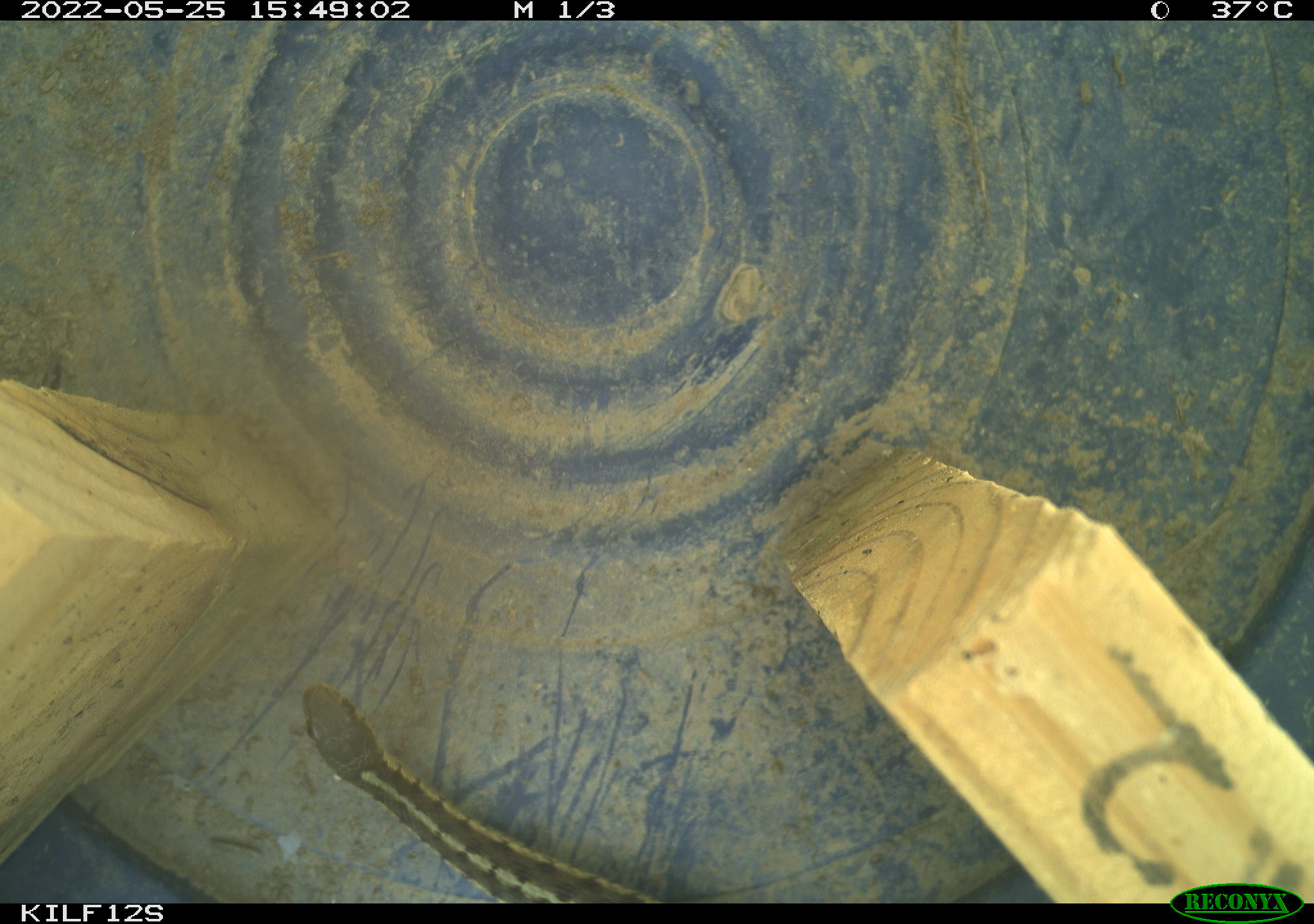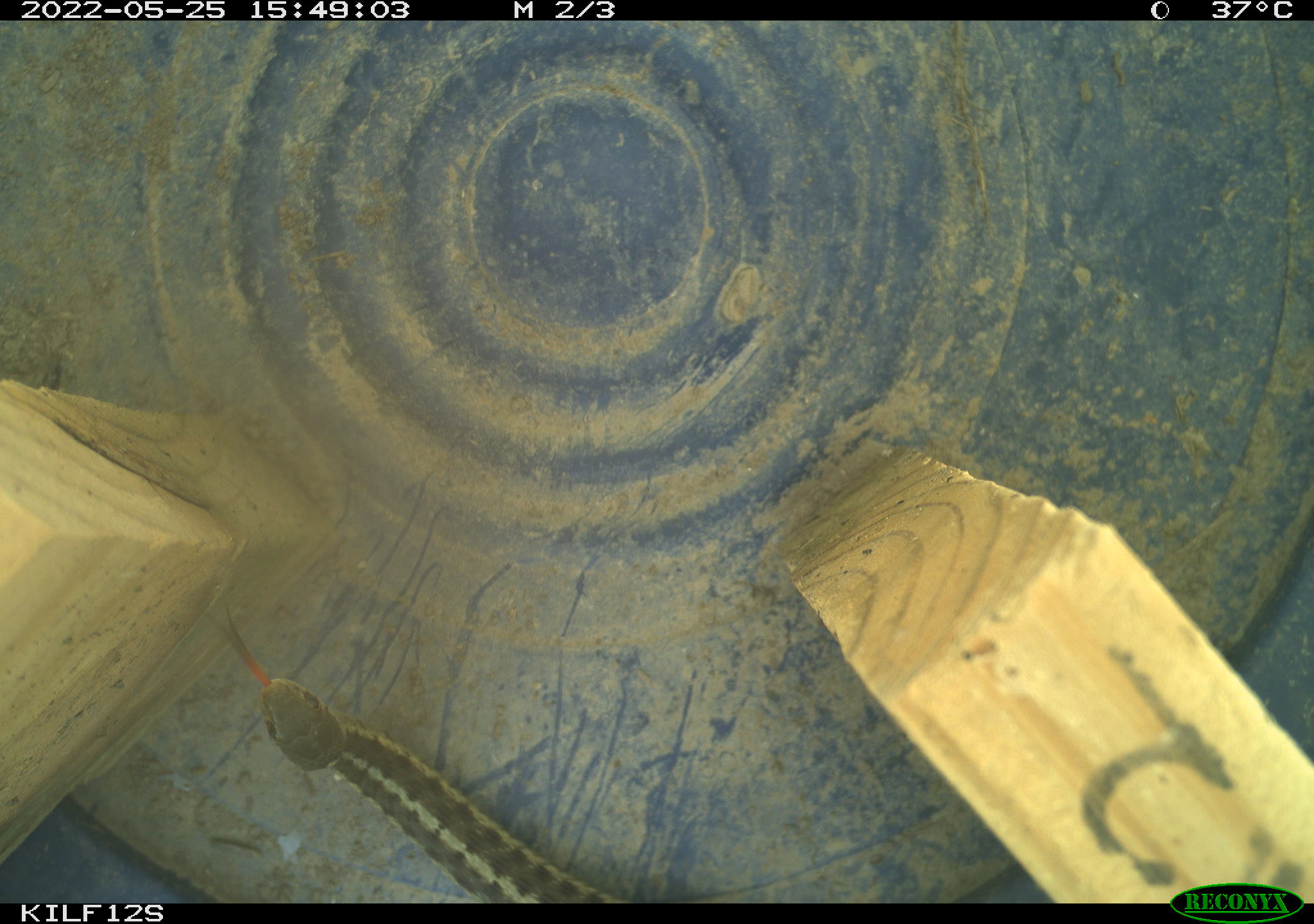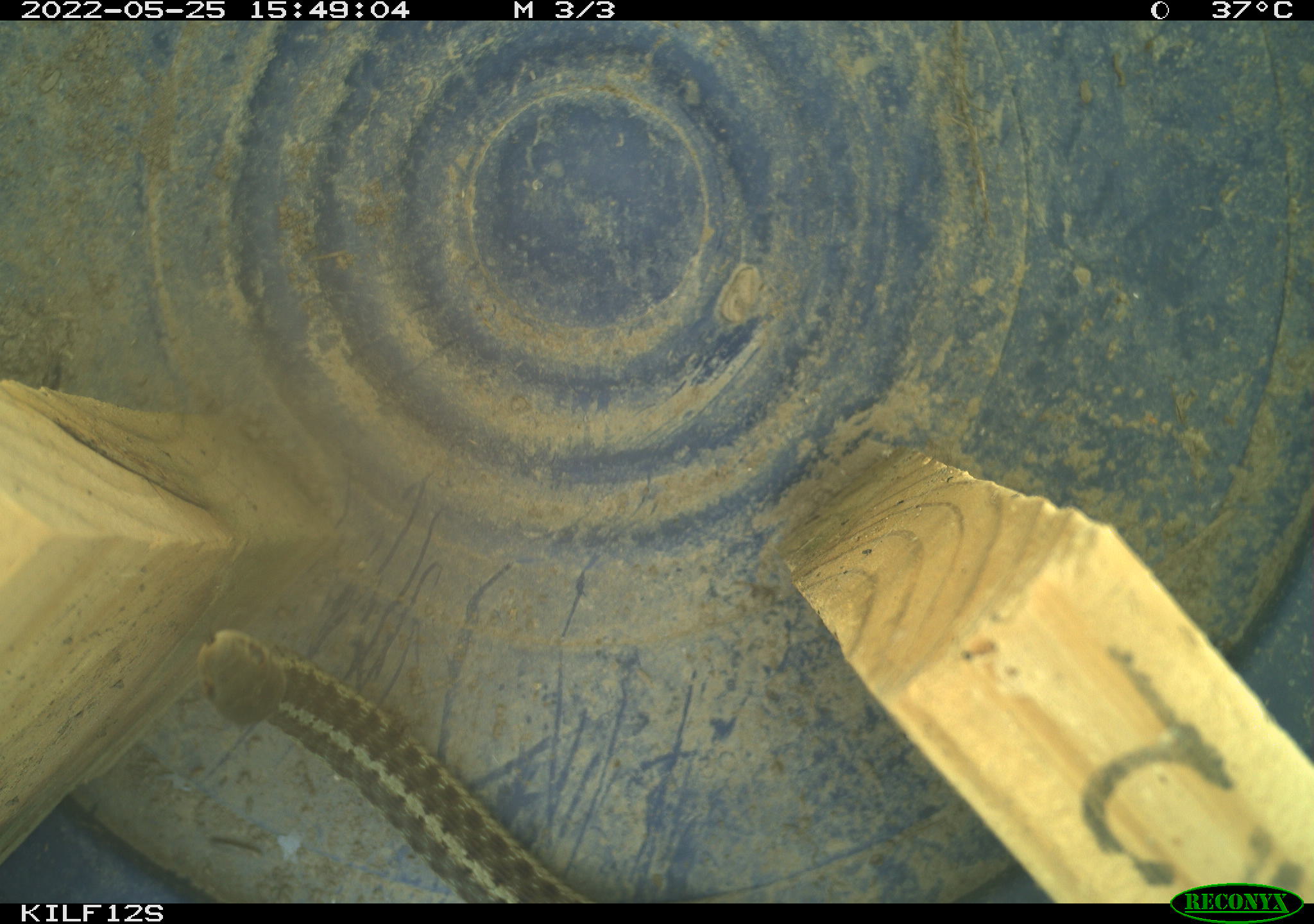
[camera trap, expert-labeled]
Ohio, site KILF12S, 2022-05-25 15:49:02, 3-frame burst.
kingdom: Animalia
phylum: Chordata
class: Reptilia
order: Squamata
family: Colubridae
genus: Thamnophis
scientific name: Thamnophis sirtalis sirtalis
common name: eastern gartersnake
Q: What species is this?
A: Eastern gartersnake (Thamnophis sirtalis sirtalis).